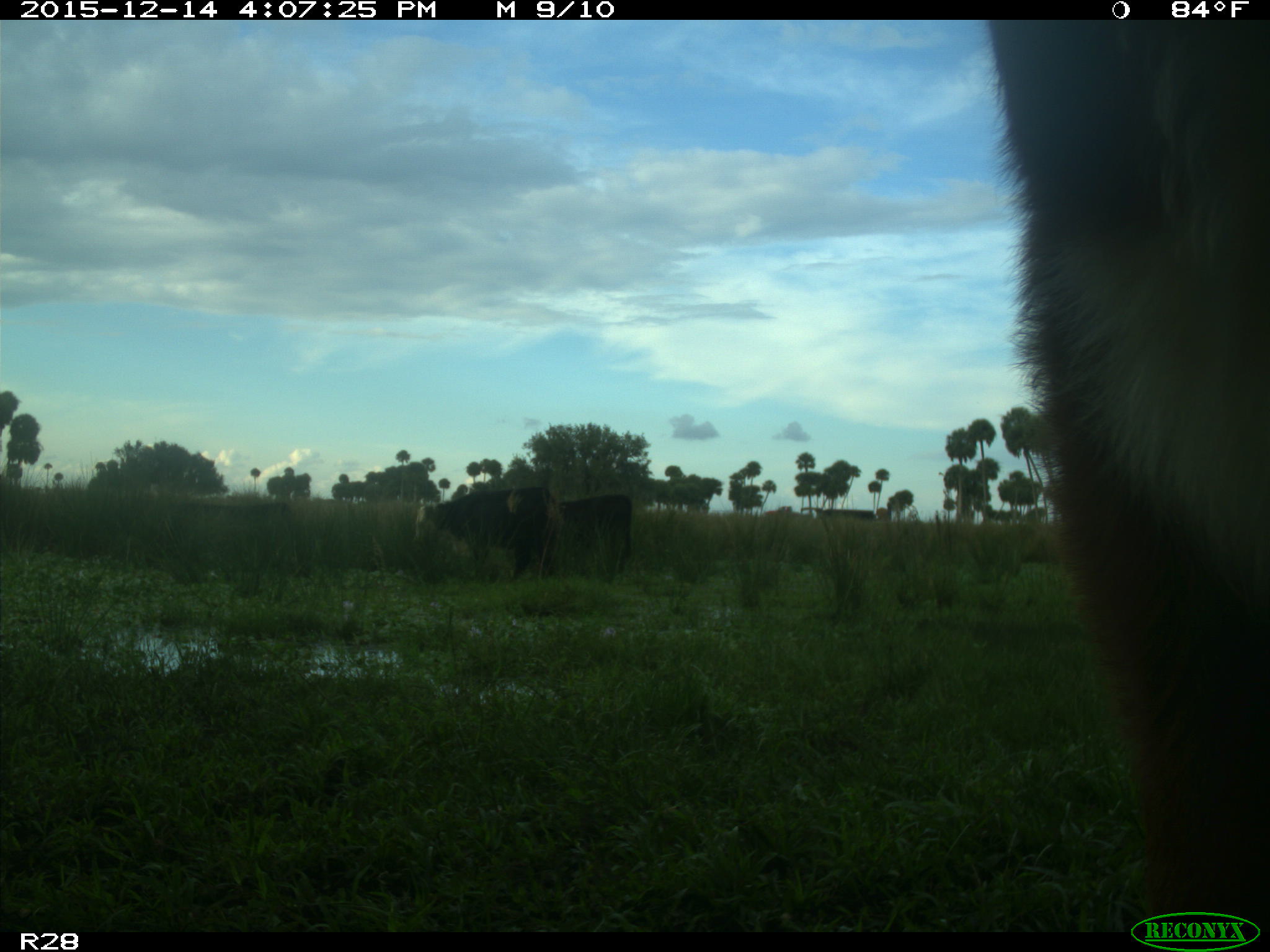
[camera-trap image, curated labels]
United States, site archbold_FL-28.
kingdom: Animalia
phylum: Chordata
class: Mammalia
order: Artiodactyla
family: Bovidae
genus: Bos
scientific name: Bos taurus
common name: domestic cow